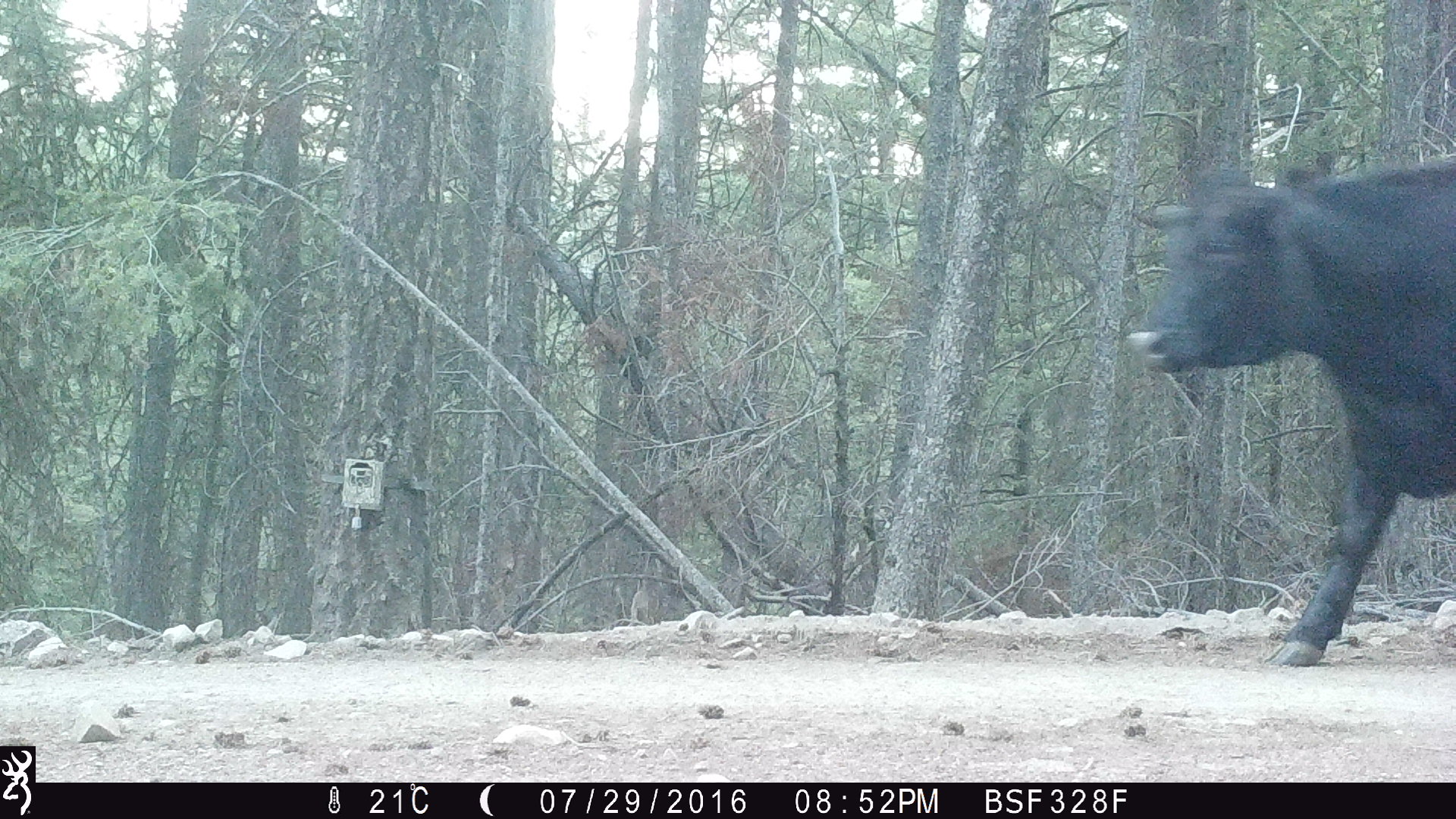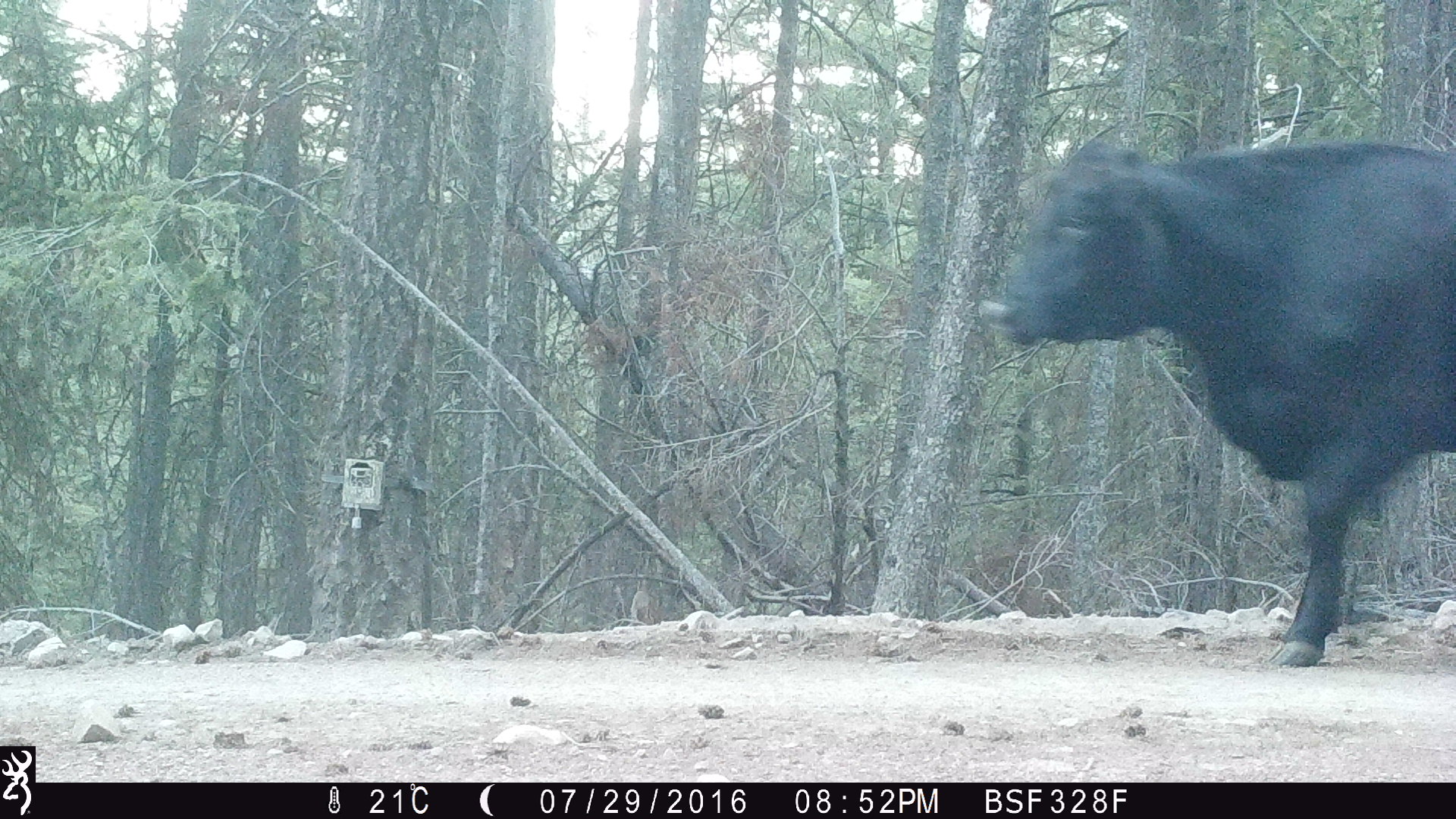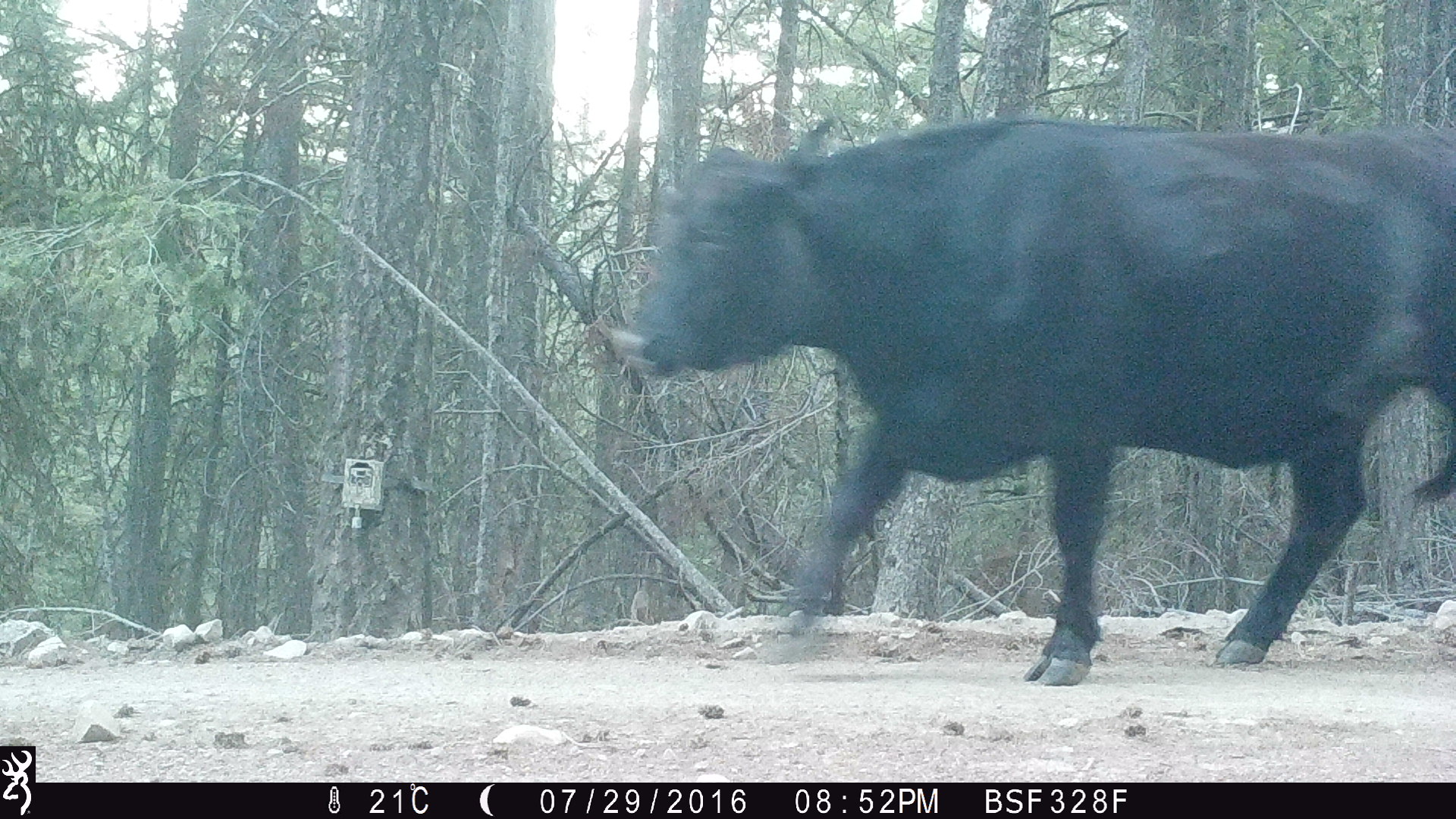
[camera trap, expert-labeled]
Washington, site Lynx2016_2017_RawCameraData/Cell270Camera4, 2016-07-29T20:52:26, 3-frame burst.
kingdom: Animalia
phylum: Chordata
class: Mammalia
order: Artiodactyla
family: Bovidae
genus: Bos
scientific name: Bos taurus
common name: domestic cattle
Domestic cattle (Bos taurus). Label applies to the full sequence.